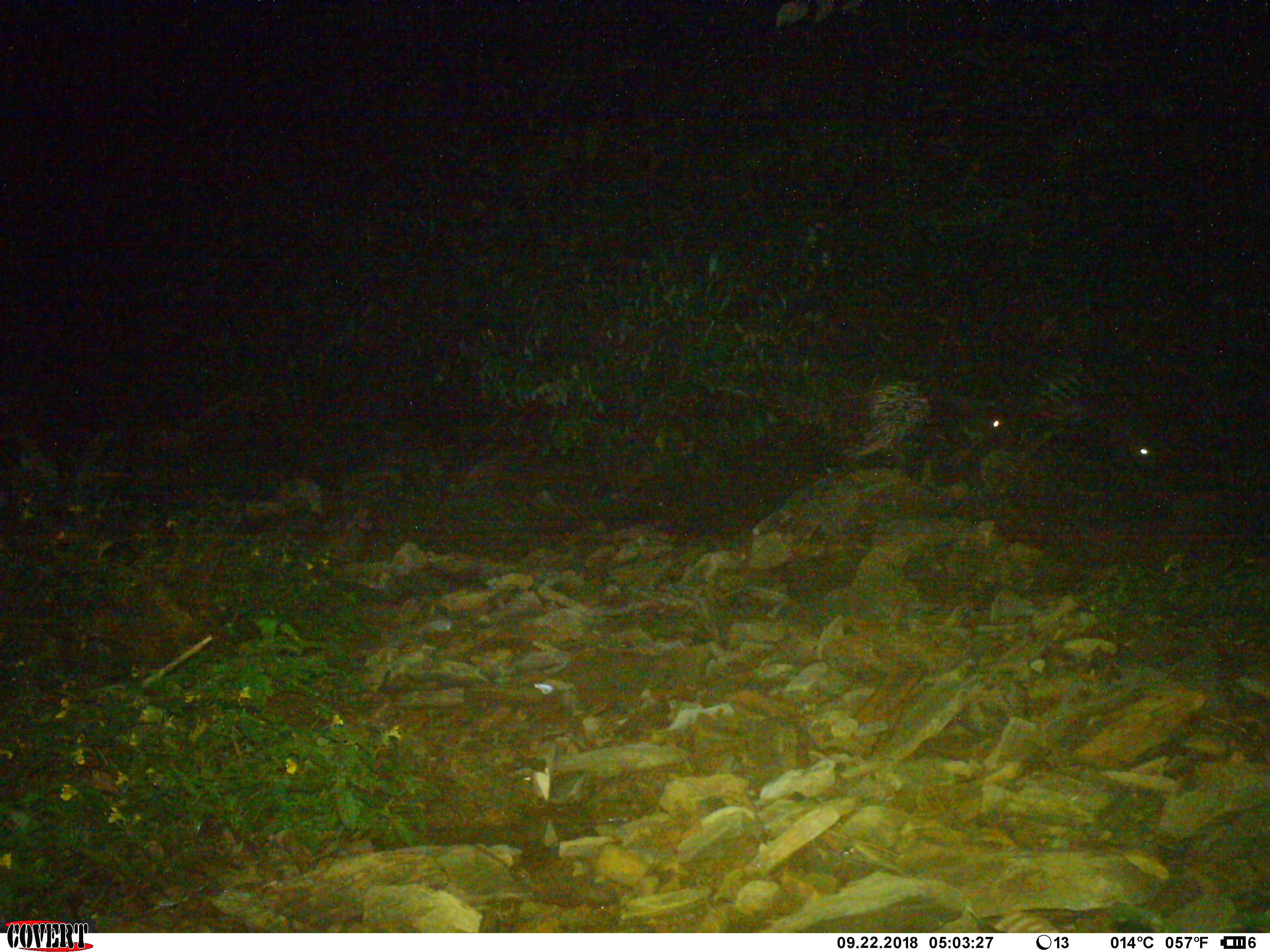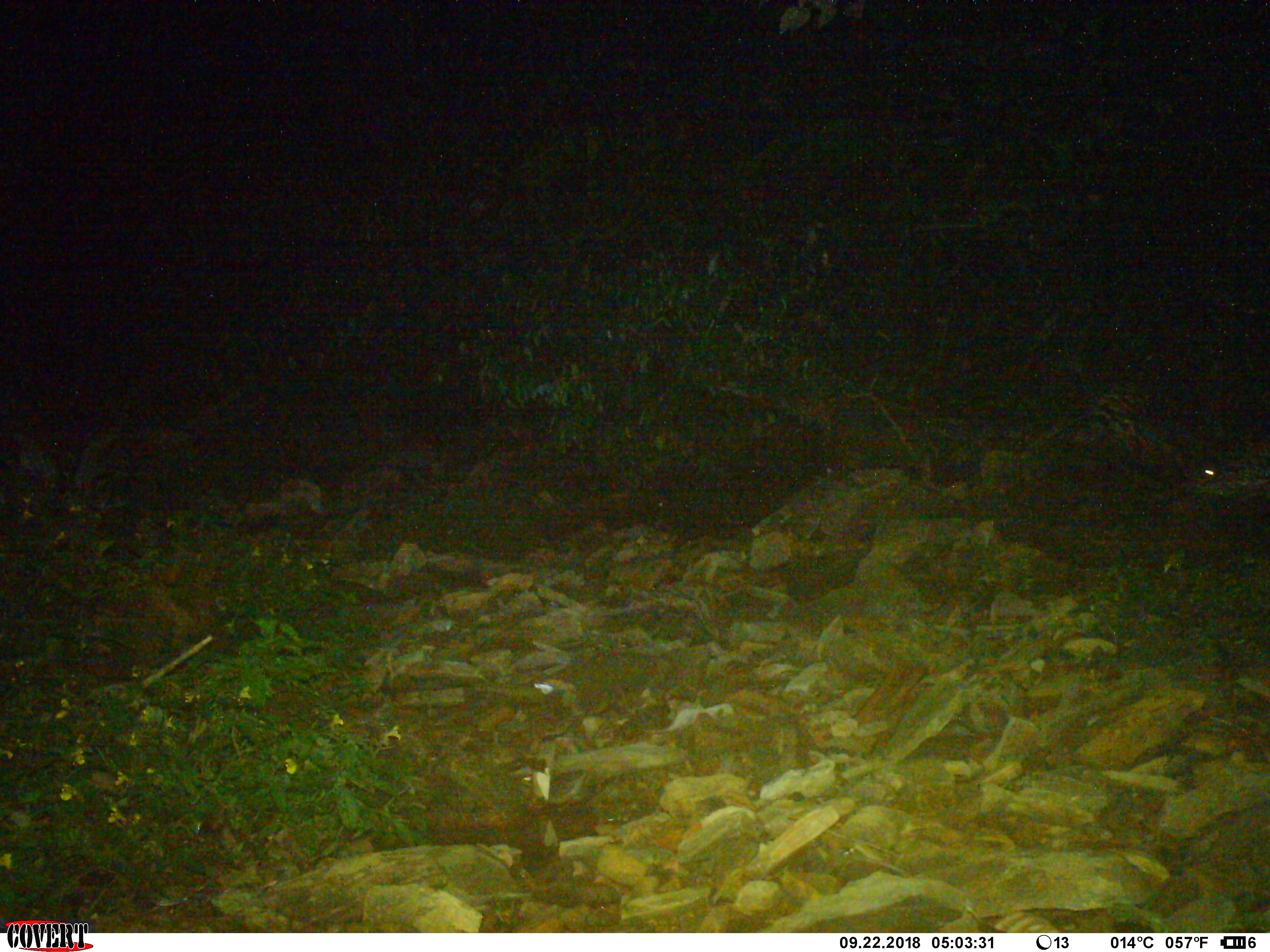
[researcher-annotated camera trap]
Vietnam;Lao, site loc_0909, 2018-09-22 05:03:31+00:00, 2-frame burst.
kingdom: Animalia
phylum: Chordata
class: Mammalia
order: Rodentia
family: Hystricidae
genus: Hystrix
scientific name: Hystrix brachyura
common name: malayan porcupine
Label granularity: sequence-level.